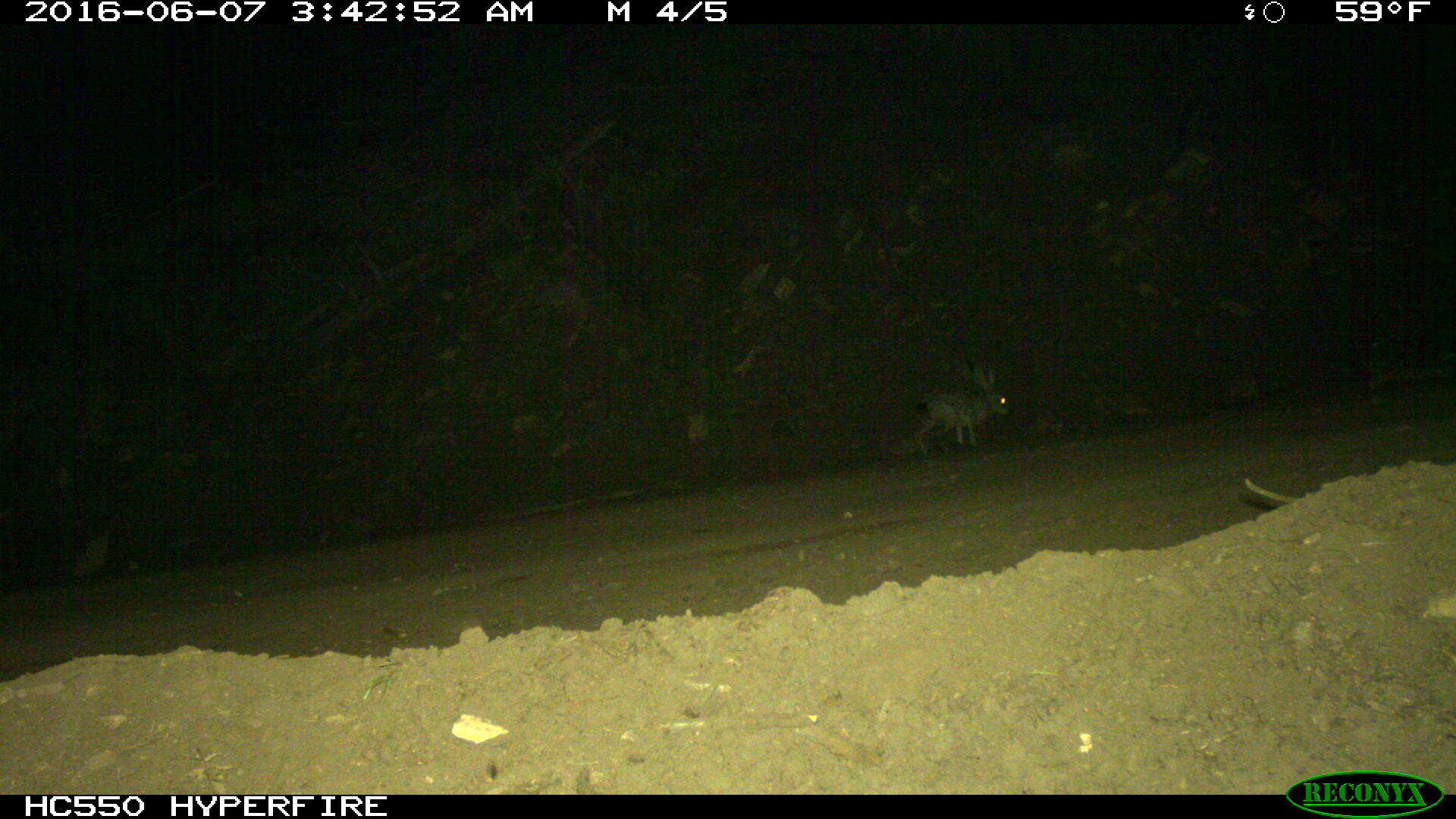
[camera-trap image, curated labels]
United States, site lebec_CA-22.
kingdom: Animalia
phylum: Chordata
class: Mammalia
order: Lagomorpha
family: Leporidae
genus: Lepus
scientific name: Lepus californicus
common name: black-tailed jackrabbit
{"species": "Lepus californicus (black-tailed jackrabbit)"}